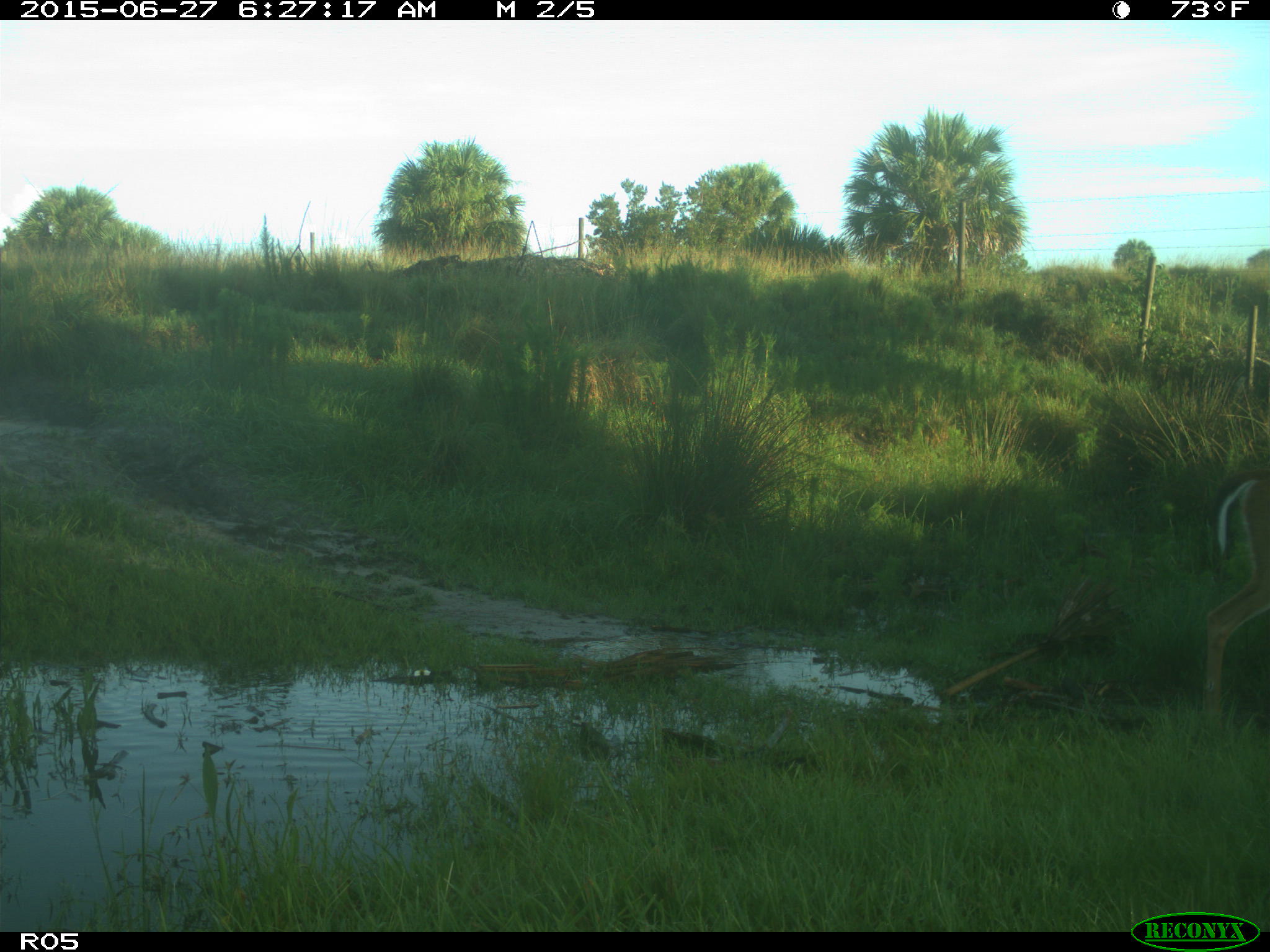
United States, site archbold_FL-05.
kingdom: Animalia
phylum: Chordata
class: Mammalia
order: Artiodactyla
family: Cervidae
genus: Odocoileus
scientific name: Odocoileus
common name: deer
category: unidentified deer